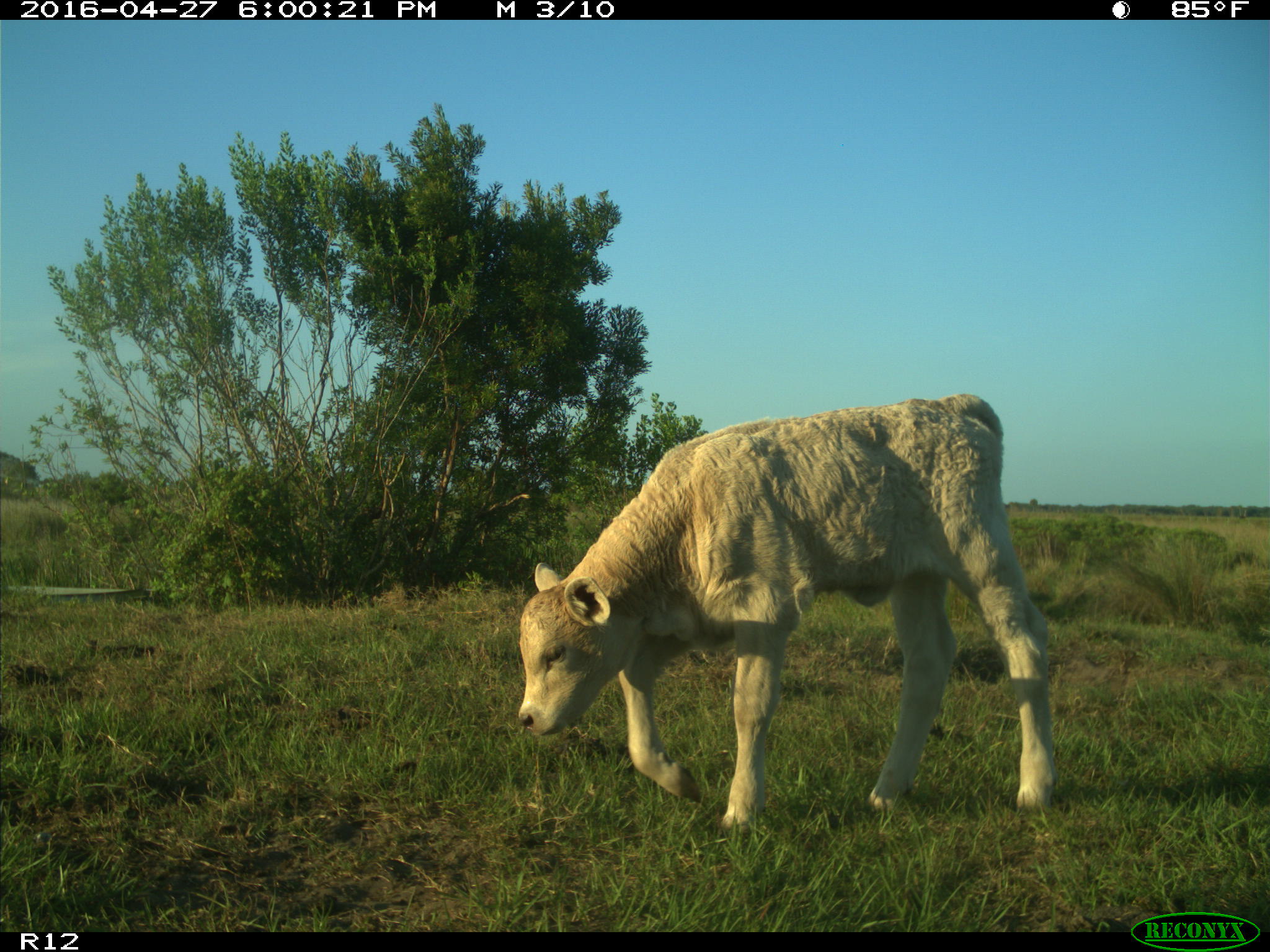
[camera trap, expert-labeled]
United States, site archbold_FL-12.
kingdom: Animalia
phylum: Chordata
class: Mammalia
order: Artiodactyla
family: Bovidae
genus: Bos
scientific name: Bos taurus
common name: domestic cow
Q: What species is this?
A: Bos taurus (domestic cow).